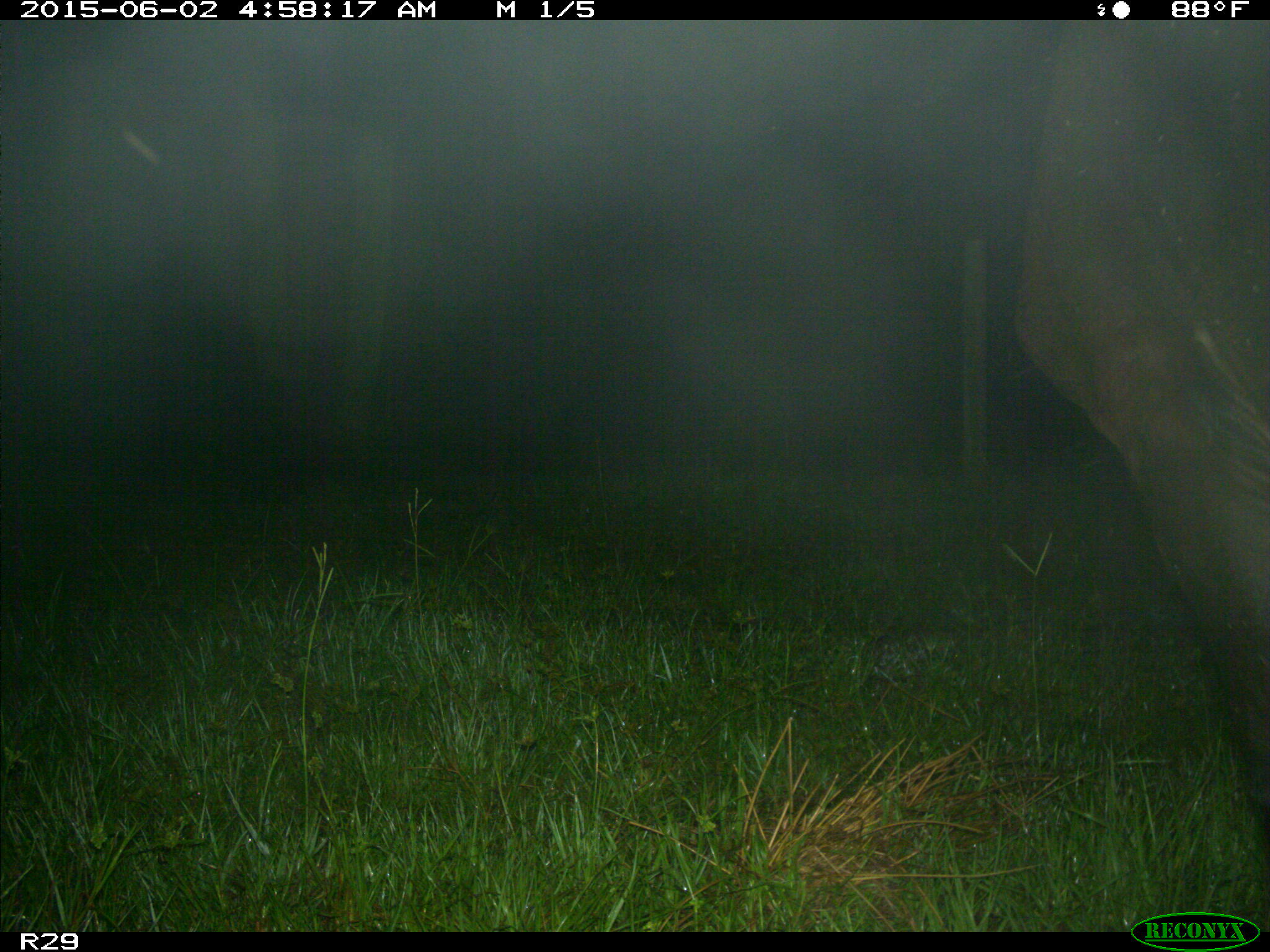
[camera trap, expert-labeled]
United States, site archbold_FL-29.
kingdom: Animalia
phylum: Chordata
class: Mammalia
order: Artiodactyla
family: Bovidae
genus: Bos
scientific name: Bos taurus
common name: domestic cow